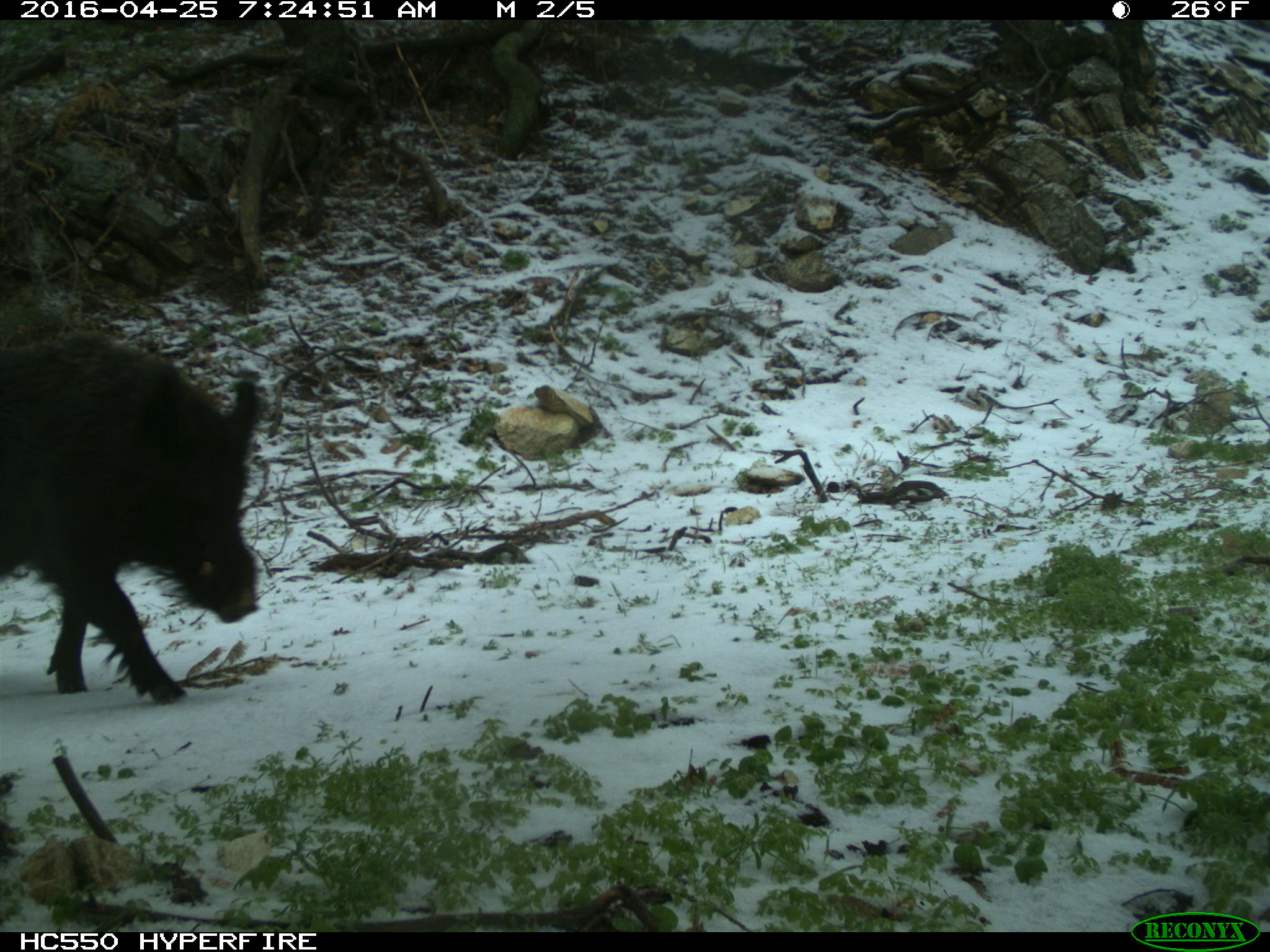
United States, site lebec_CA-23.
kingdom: Animalia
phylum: Chordata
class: Mammalia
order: Artiodactyla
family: Suidae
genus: Sus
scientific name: Sus scrofa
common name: wild boar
Sus scrofa (wild boar).